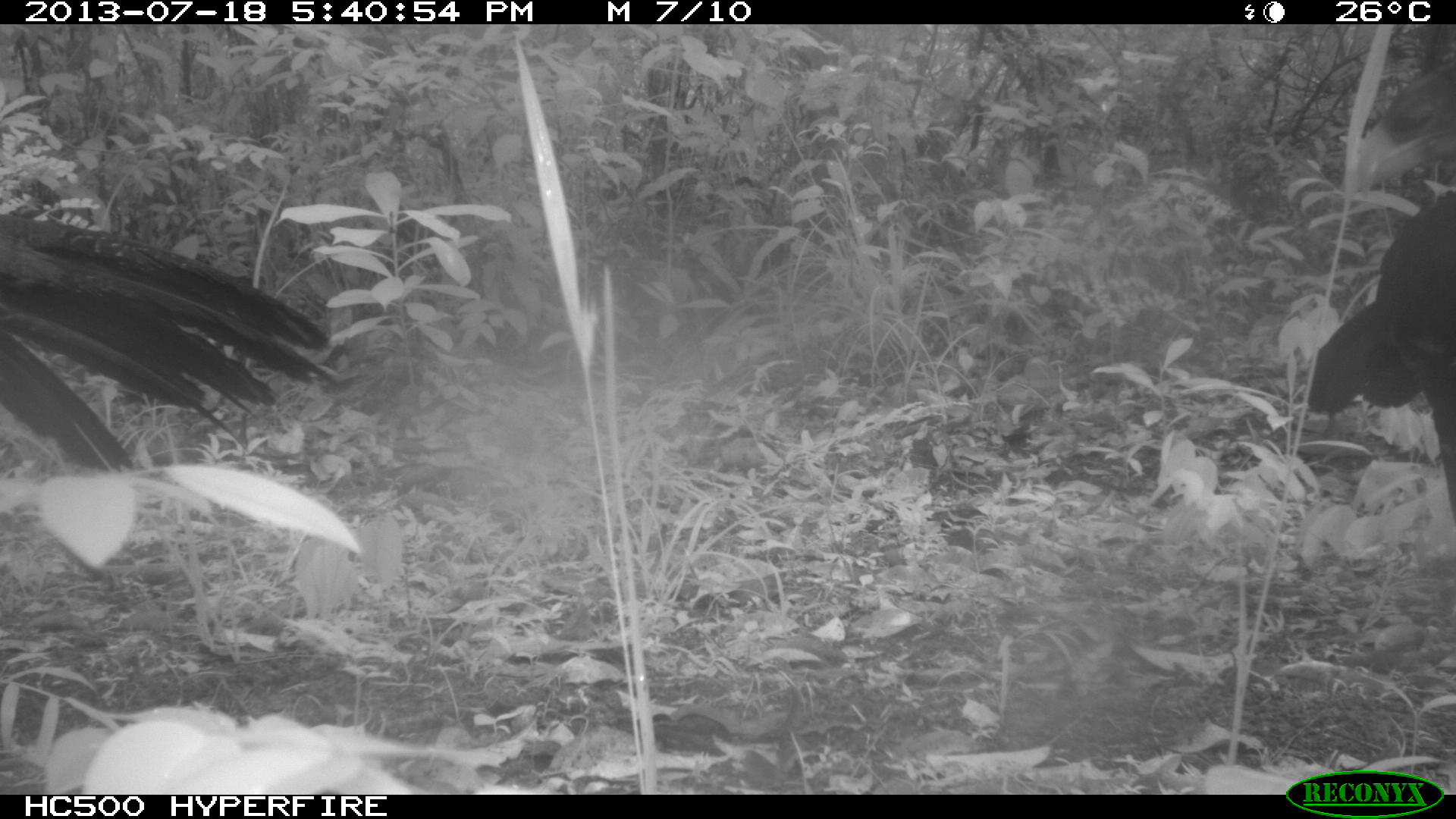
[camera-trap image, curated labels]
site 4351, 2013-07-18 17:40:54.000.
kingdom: Animalia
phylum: Chordata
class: Aves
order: Galliformes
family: Cracidae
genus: Crax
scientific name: Crax rubra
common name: great curassow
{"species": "Crax rubra (great curassow)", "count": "4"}